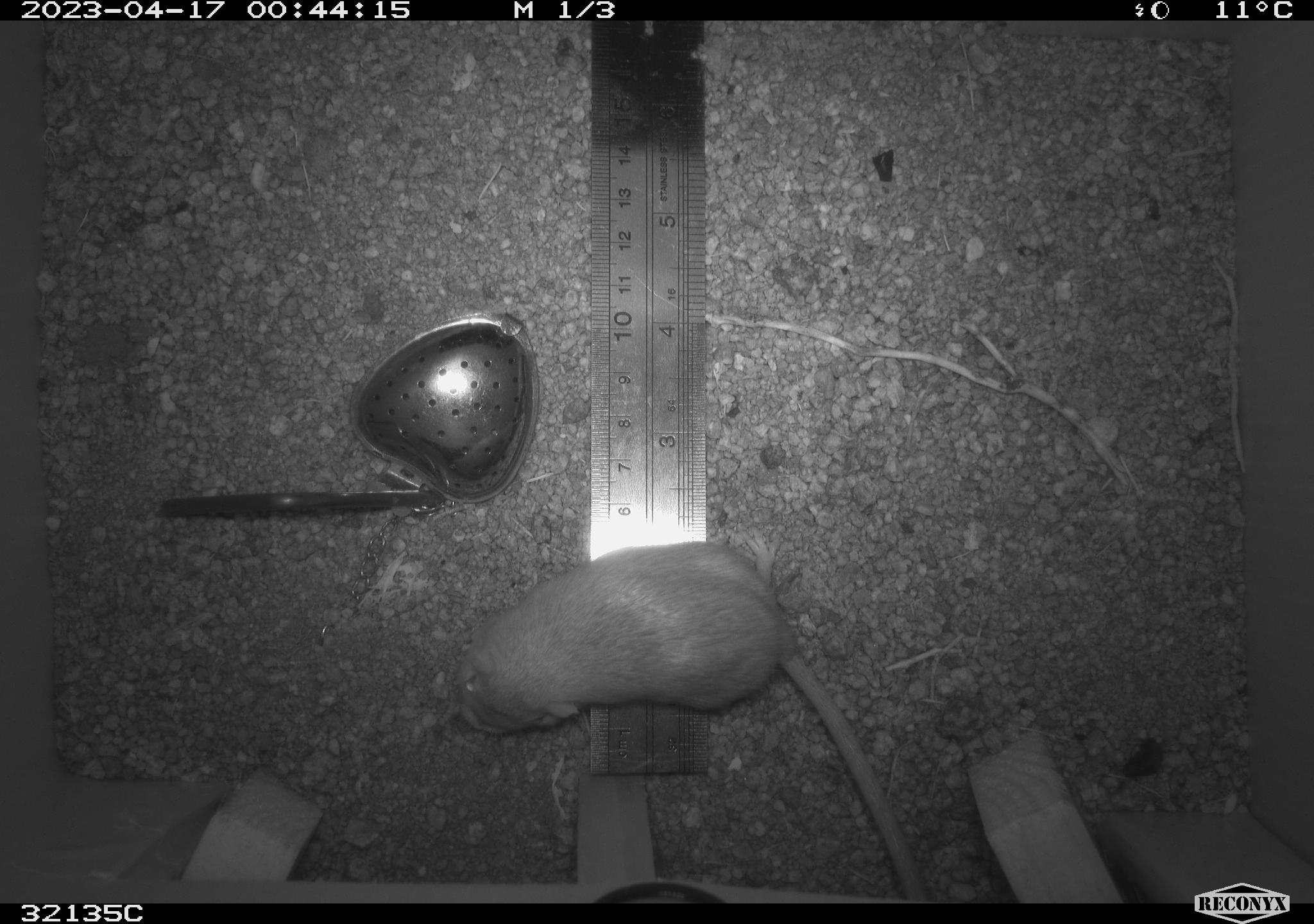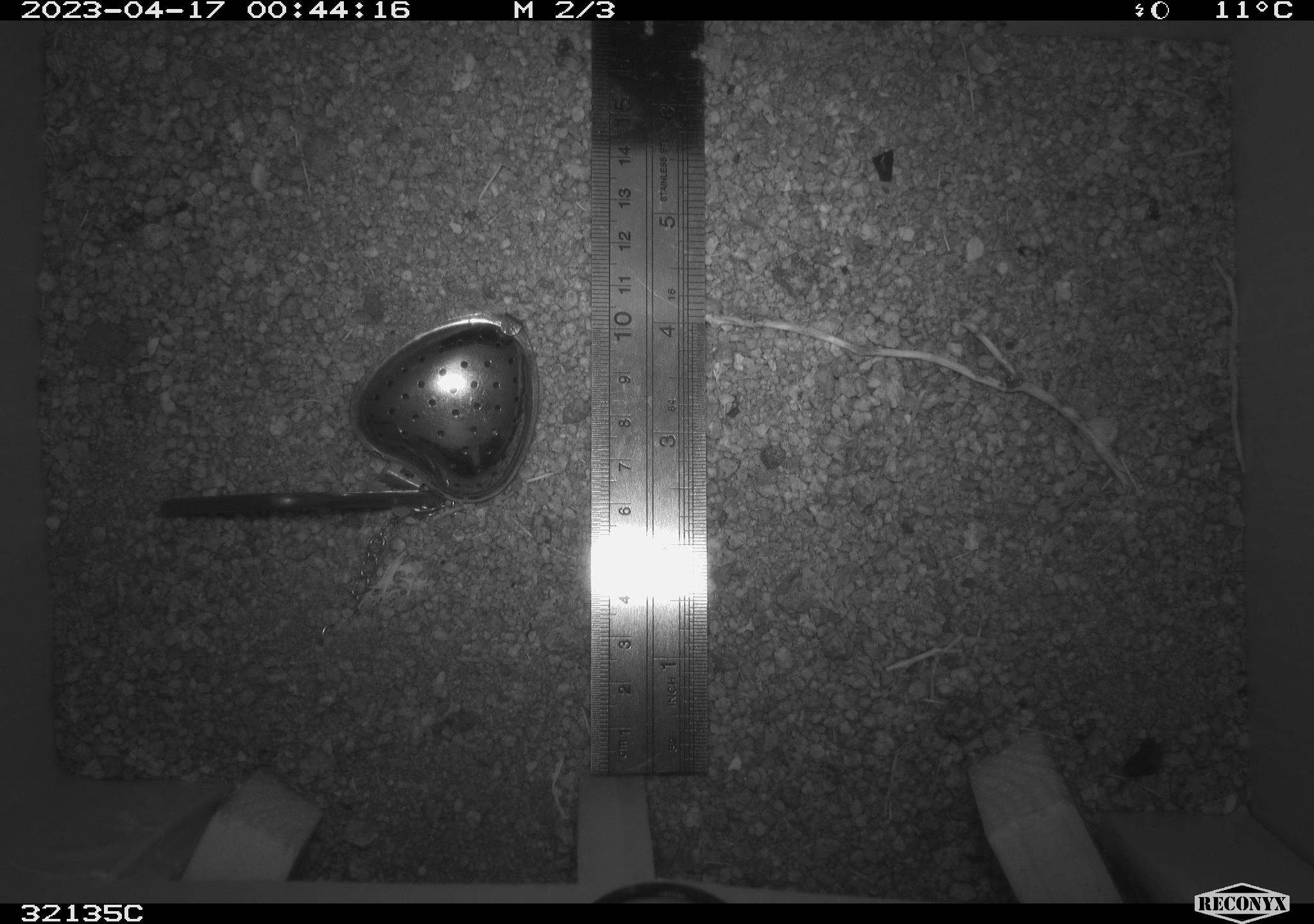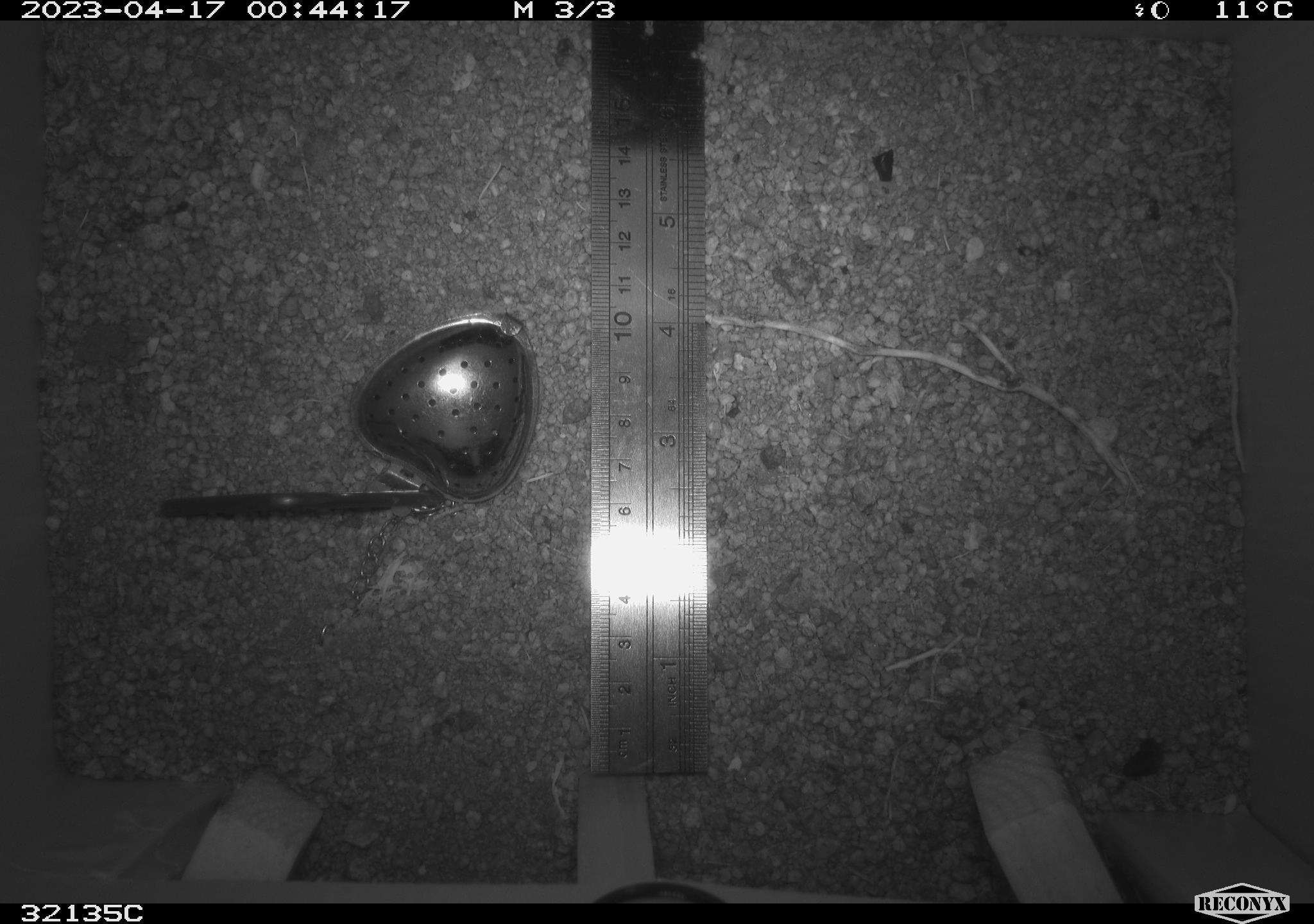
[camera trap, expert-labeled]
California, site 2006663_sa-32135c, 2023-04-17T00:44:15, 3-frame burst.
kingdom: Animalia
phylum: Chordata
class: Mammalia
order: Rodentia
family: Heteromyidae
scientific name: Heteromyidae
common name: kangaroo rats and pocket mice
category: heteromyidae family